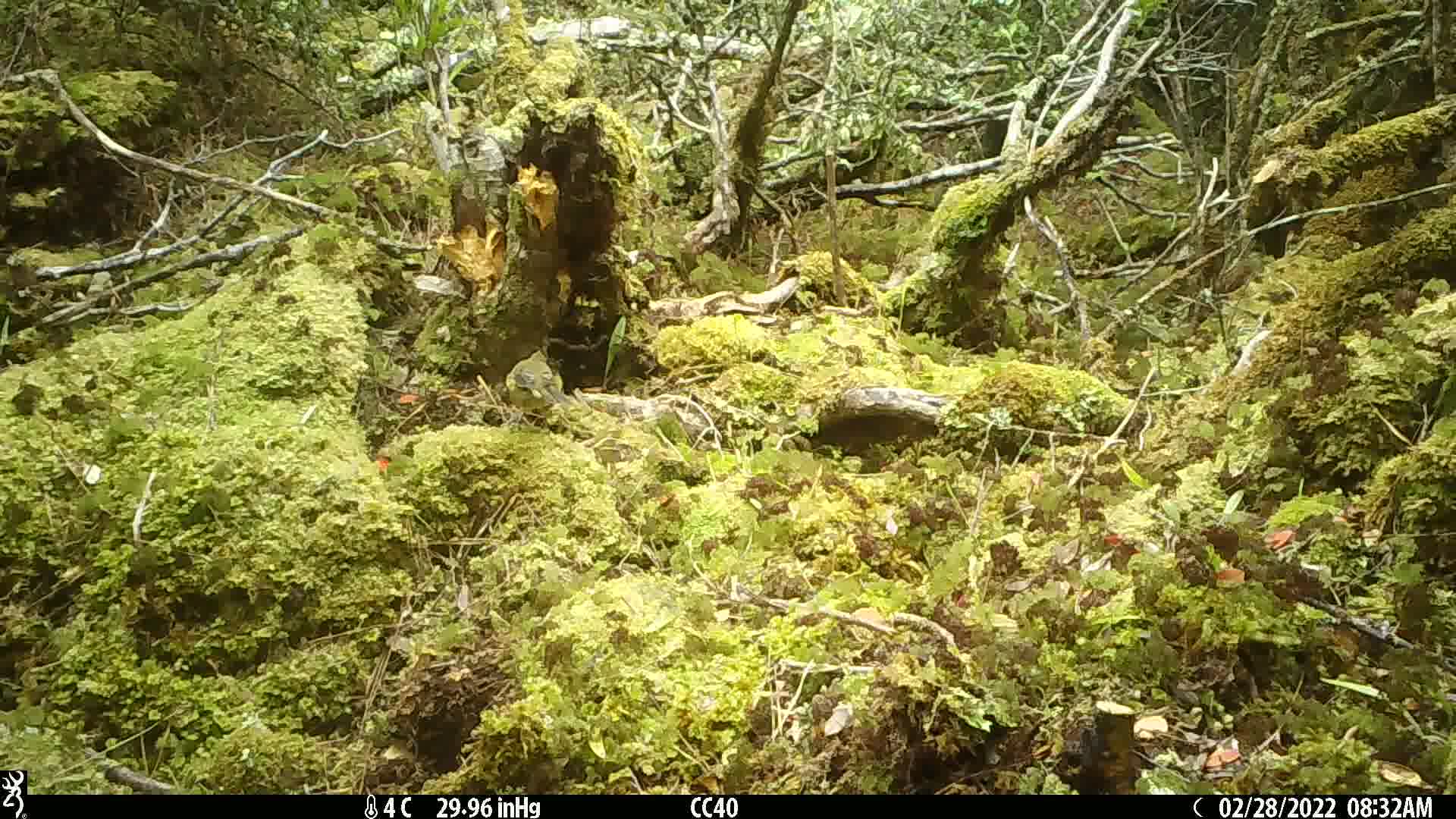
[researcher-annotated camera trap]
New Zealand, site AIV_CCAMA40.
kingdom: Animalia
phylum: Chordata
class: Aves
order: Passeriformes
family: Meliphagidae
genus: Anthornis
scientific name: Anthornis melanura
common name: new zealand bellbird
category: bellbird